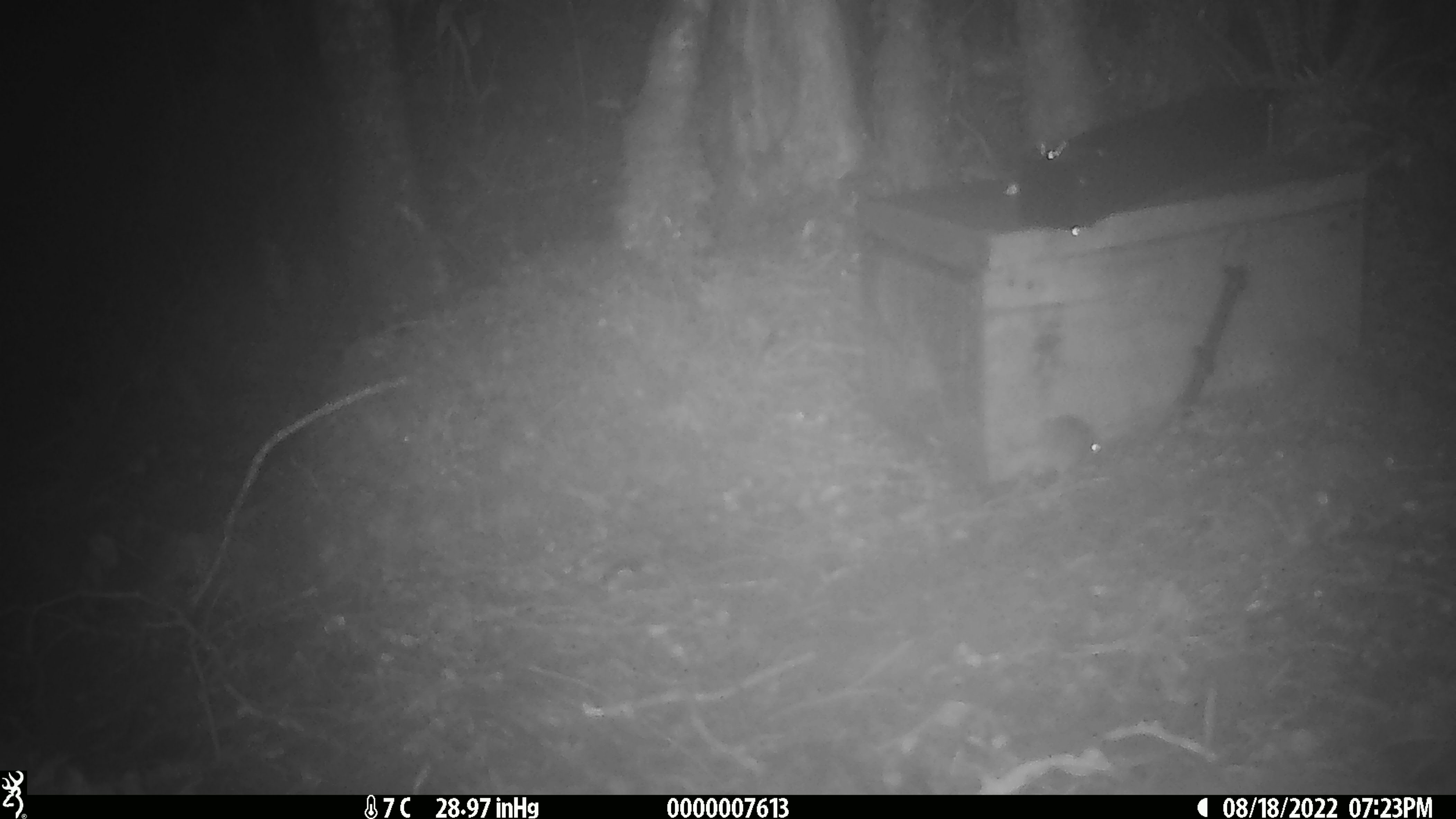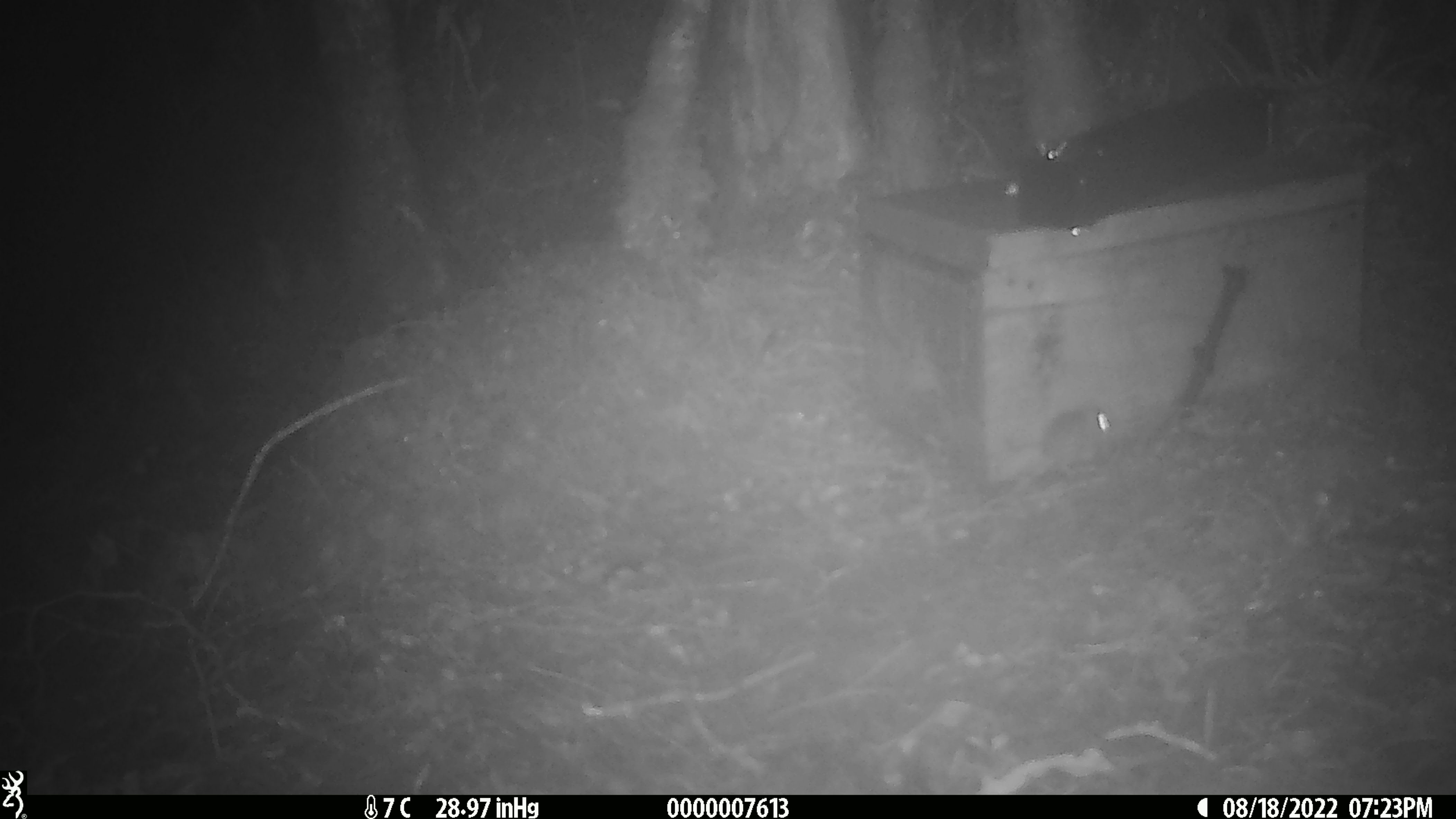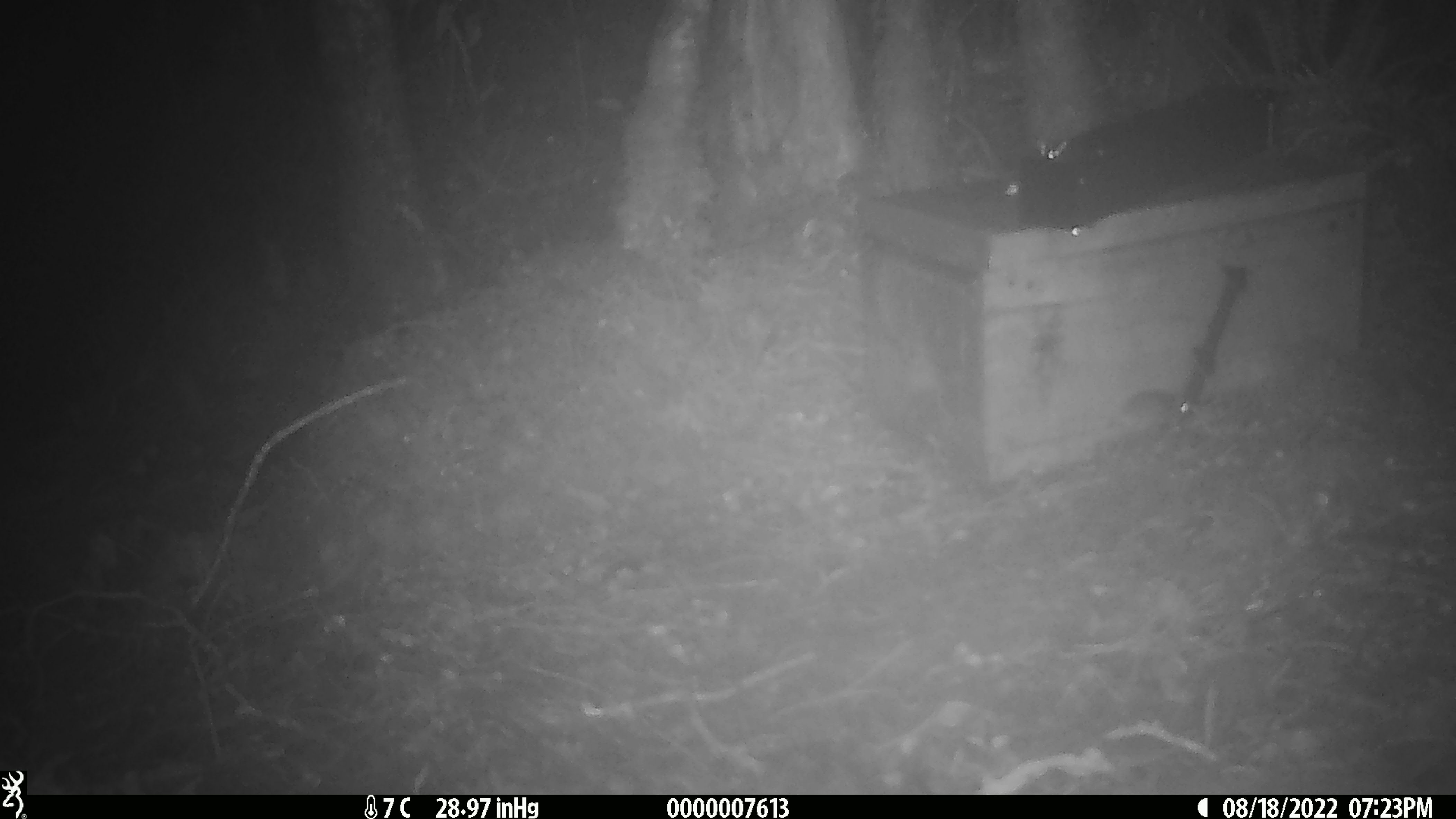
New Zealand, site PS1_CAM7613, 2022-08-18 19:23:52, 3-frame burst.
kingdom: Animalia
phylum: Chordata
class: Mammalia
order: Rodentia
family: Muridae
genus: Mus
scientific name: Mus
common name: mouse